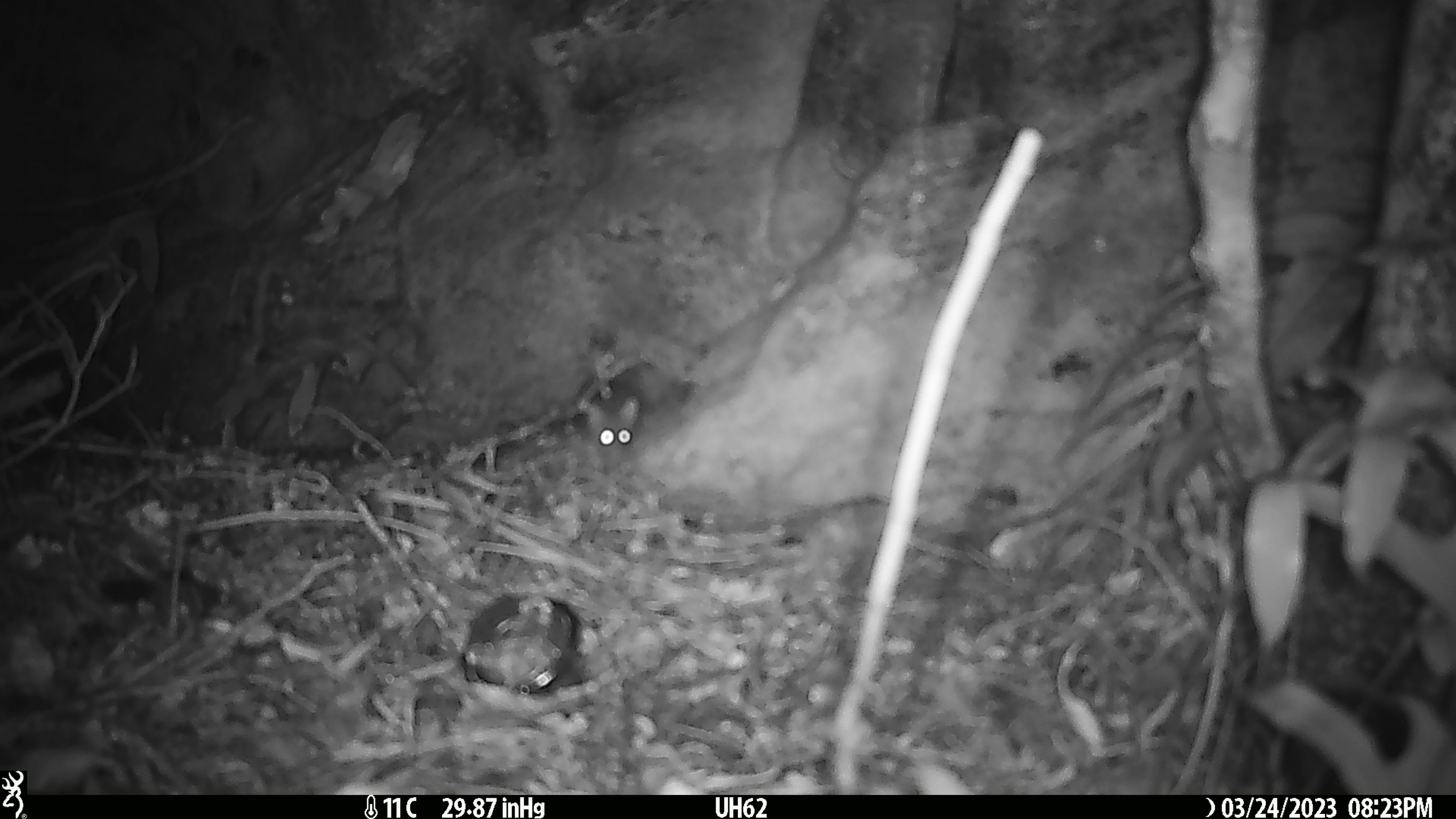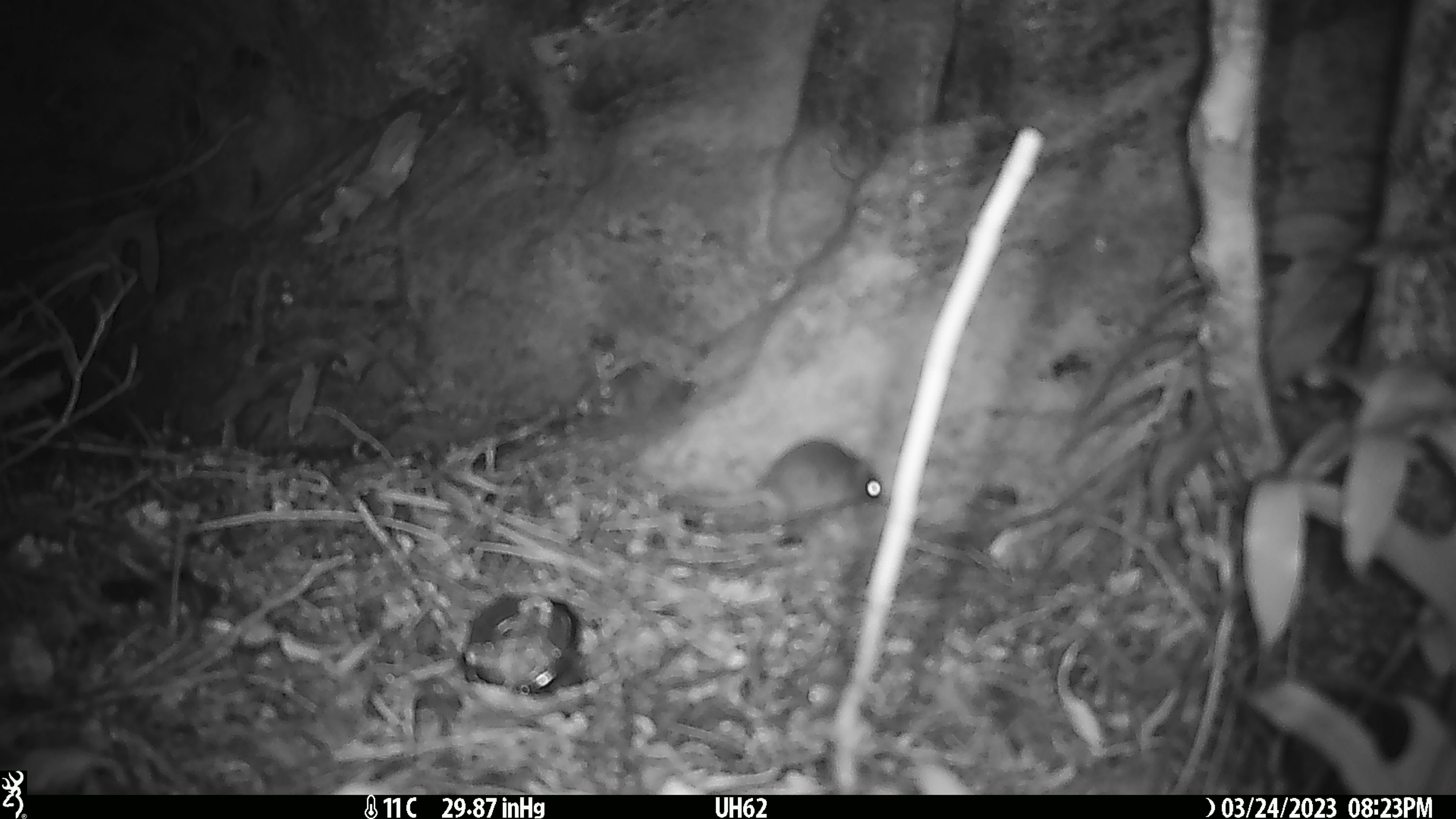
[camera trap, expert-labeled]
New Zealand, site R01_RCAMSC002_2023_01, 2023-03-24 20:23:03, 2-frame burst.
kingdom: Animalia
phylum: Chordata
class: Mammalia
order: Rodentia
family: Muridae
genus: Mus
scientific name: Mus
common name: mouse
Mouse (Mus).